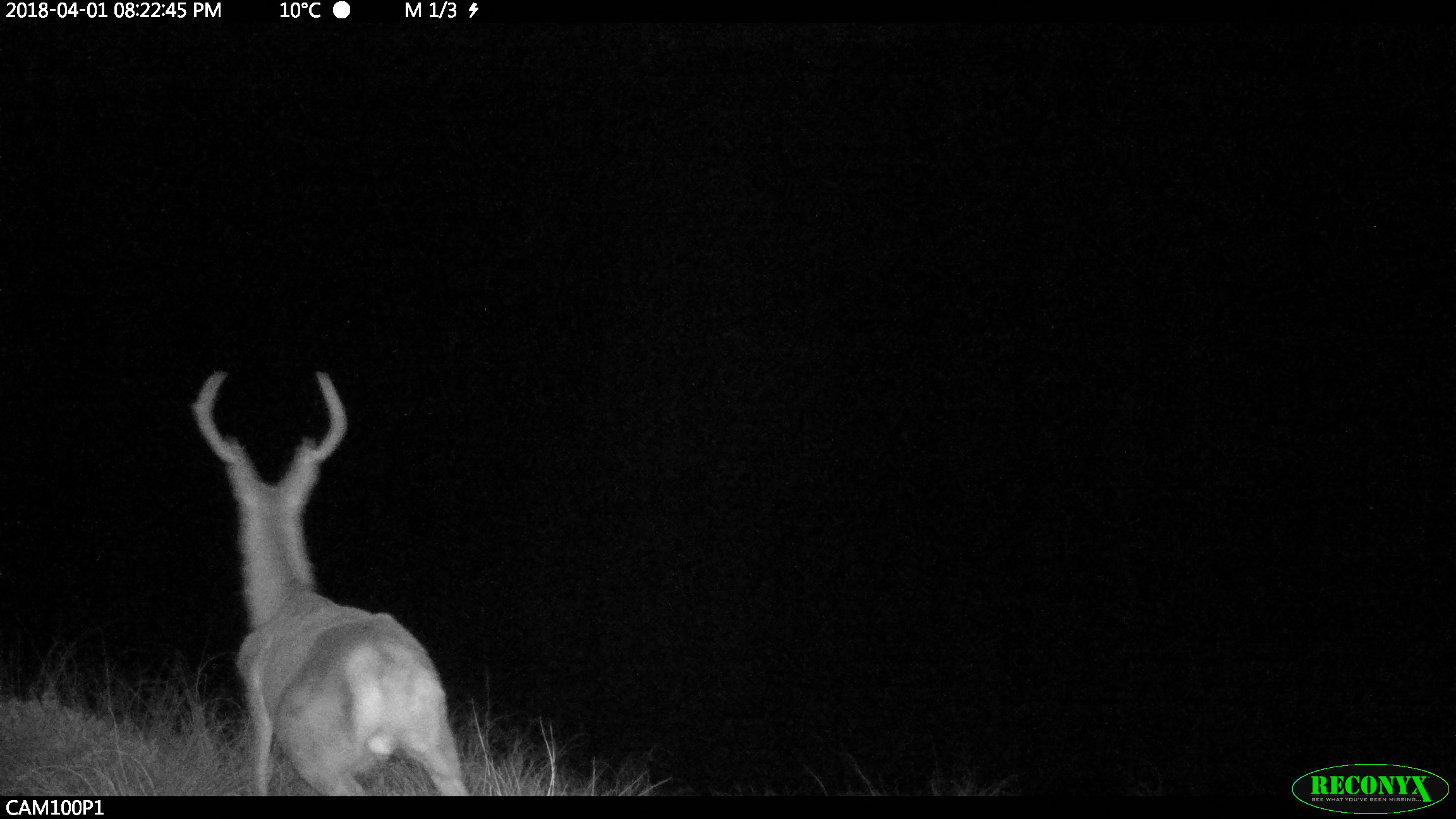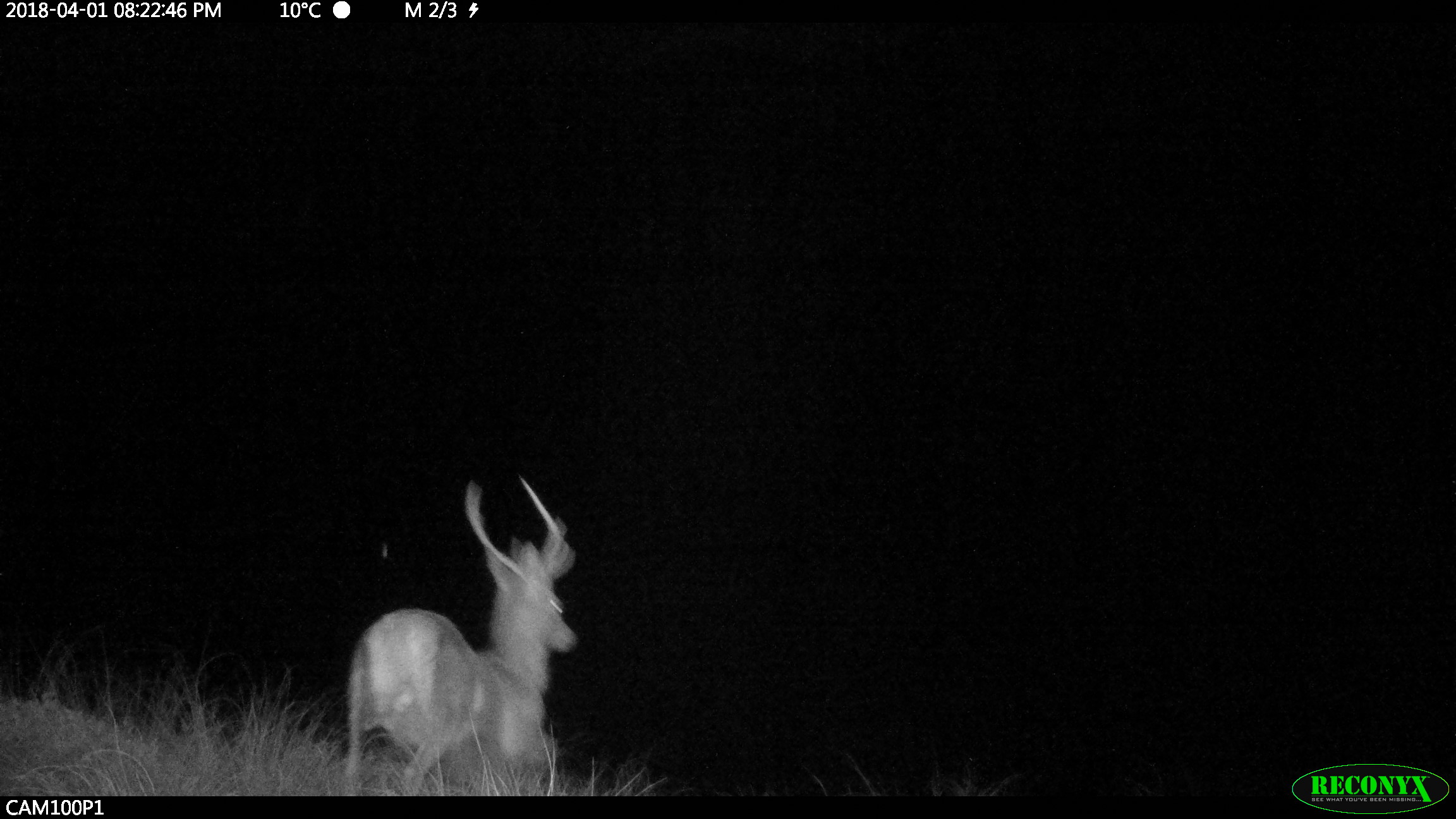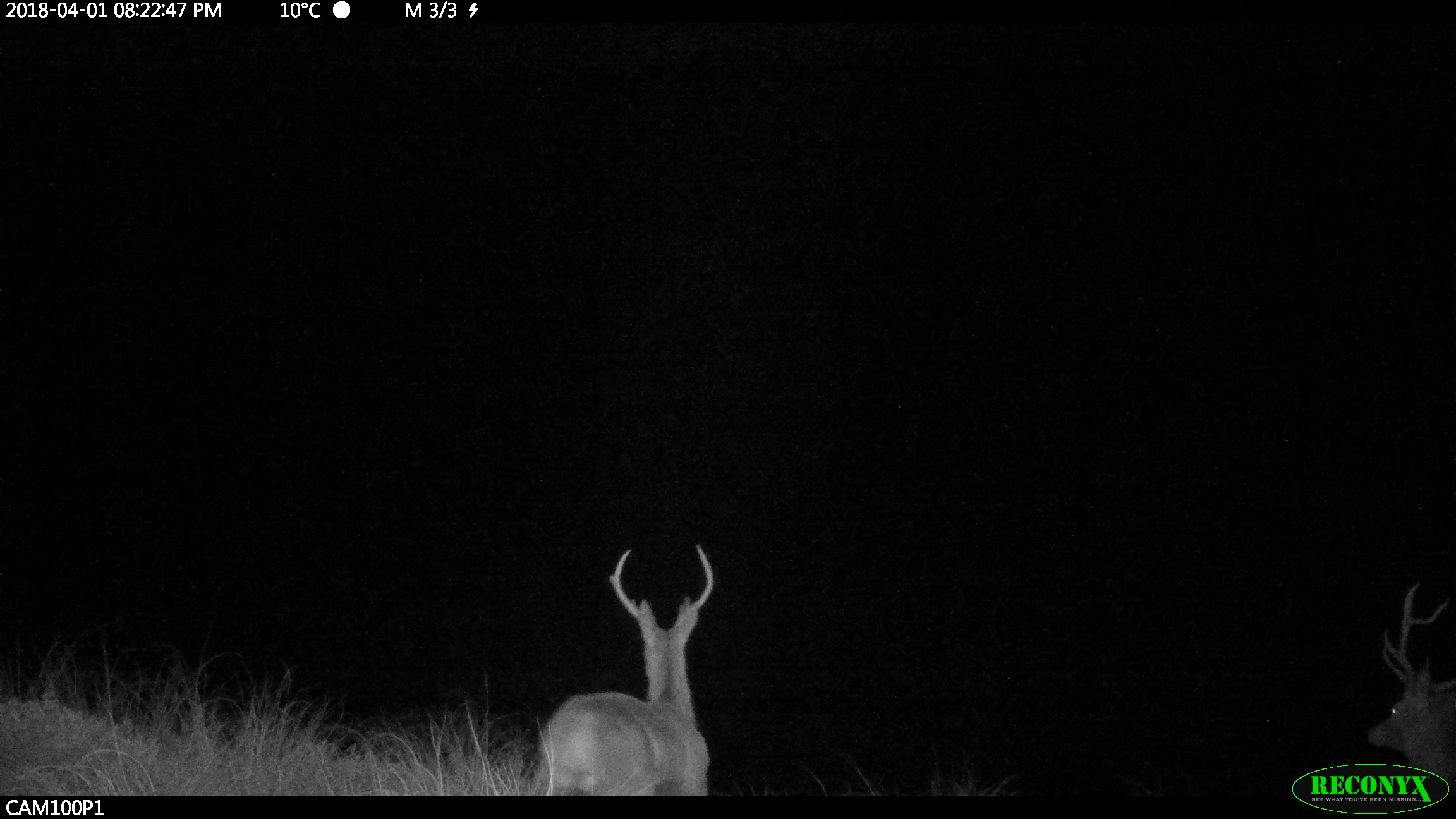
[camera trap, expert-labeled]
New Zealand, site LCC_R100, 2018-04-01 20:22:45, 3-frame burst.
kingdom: Animalia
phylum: Chordata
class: Mammalia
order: Artiodactyla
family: Cervidae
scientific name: Cervidae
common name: deer